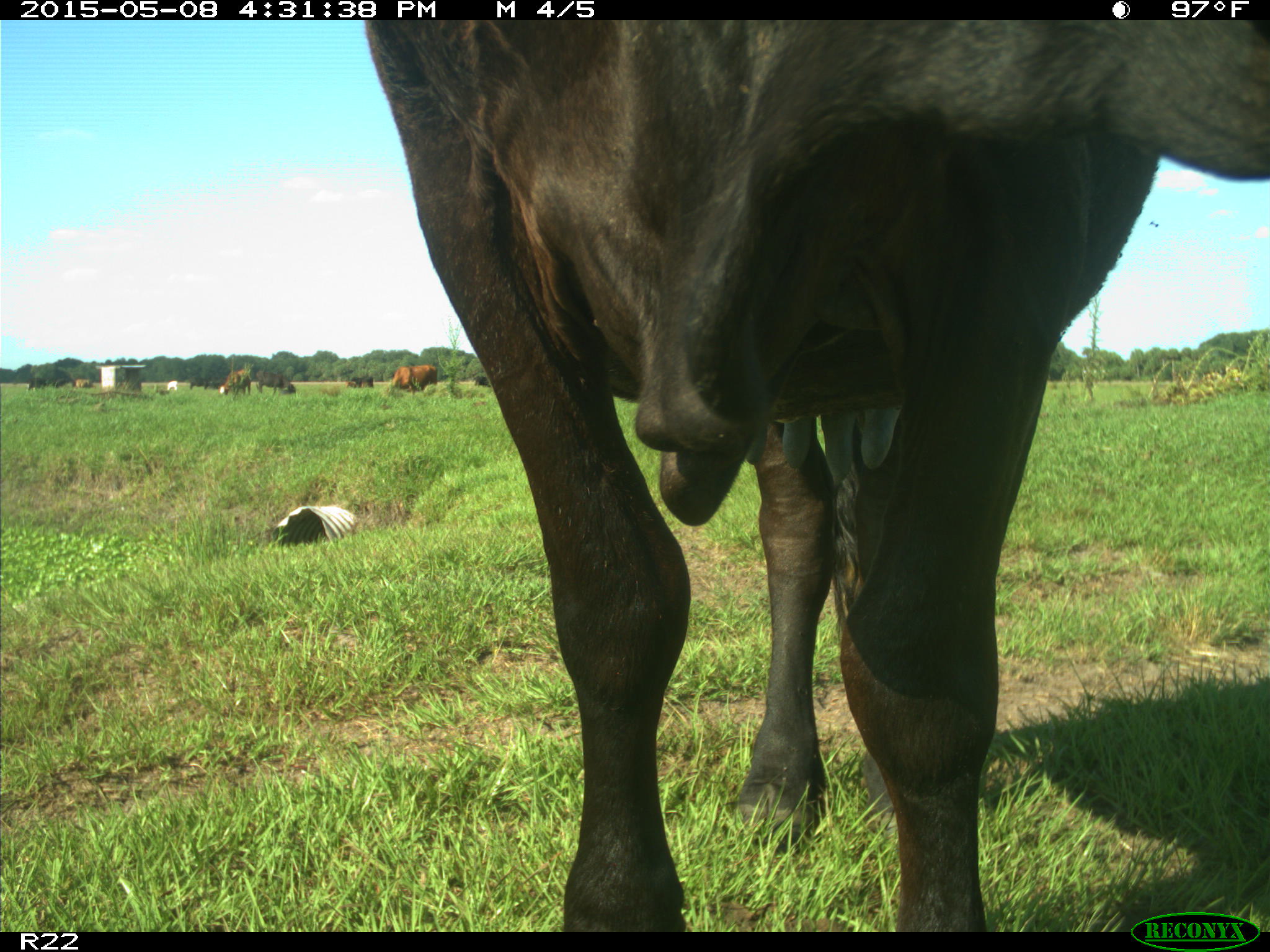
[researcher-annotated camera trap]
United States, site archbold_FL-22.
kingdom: Animalia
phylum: Chordata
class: Mammalia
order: Artiodactyla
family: Bovidae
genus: Bos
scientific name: Bos taurus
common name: domestic cow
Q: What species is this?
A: Bos taurus (domestic cow).